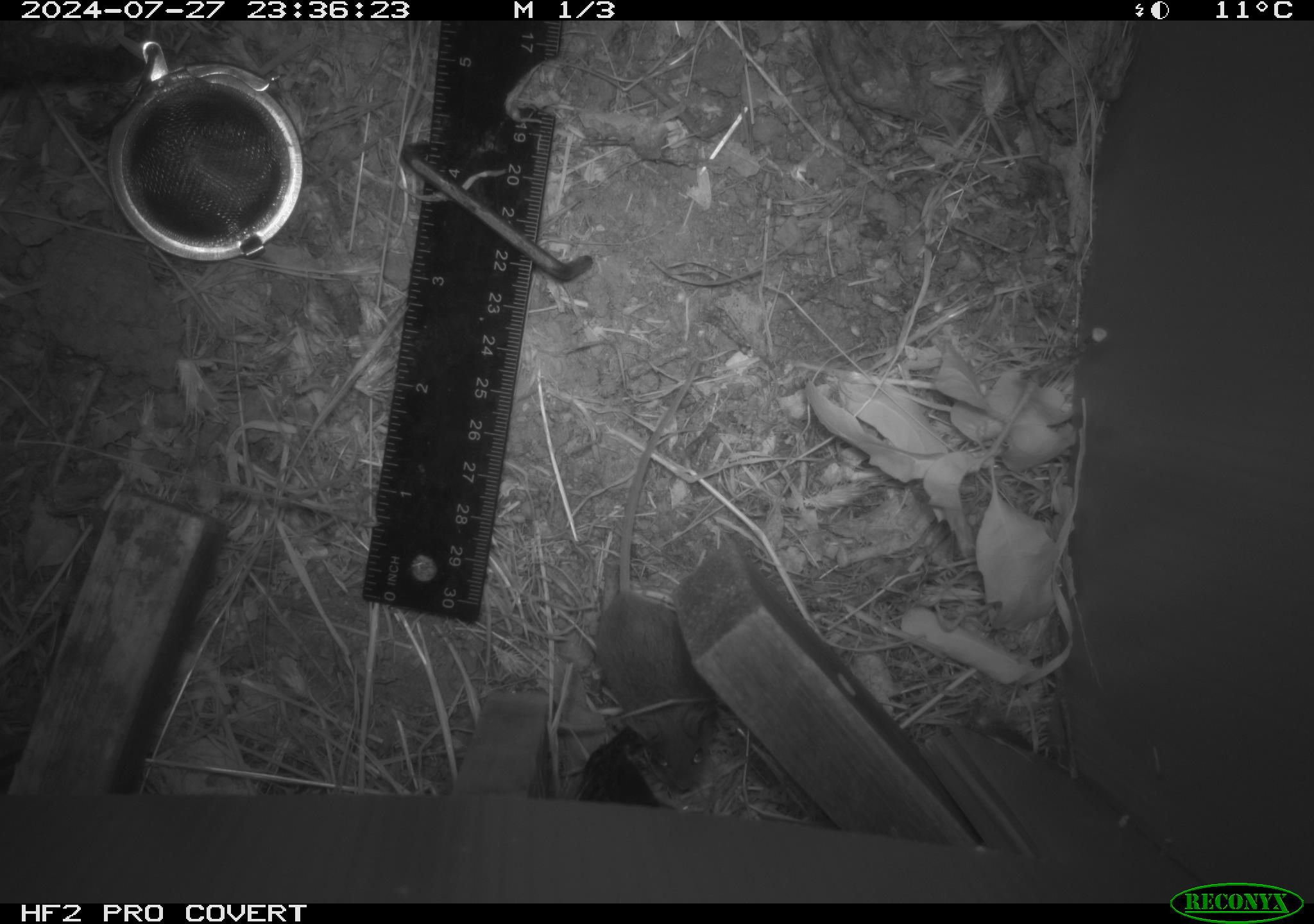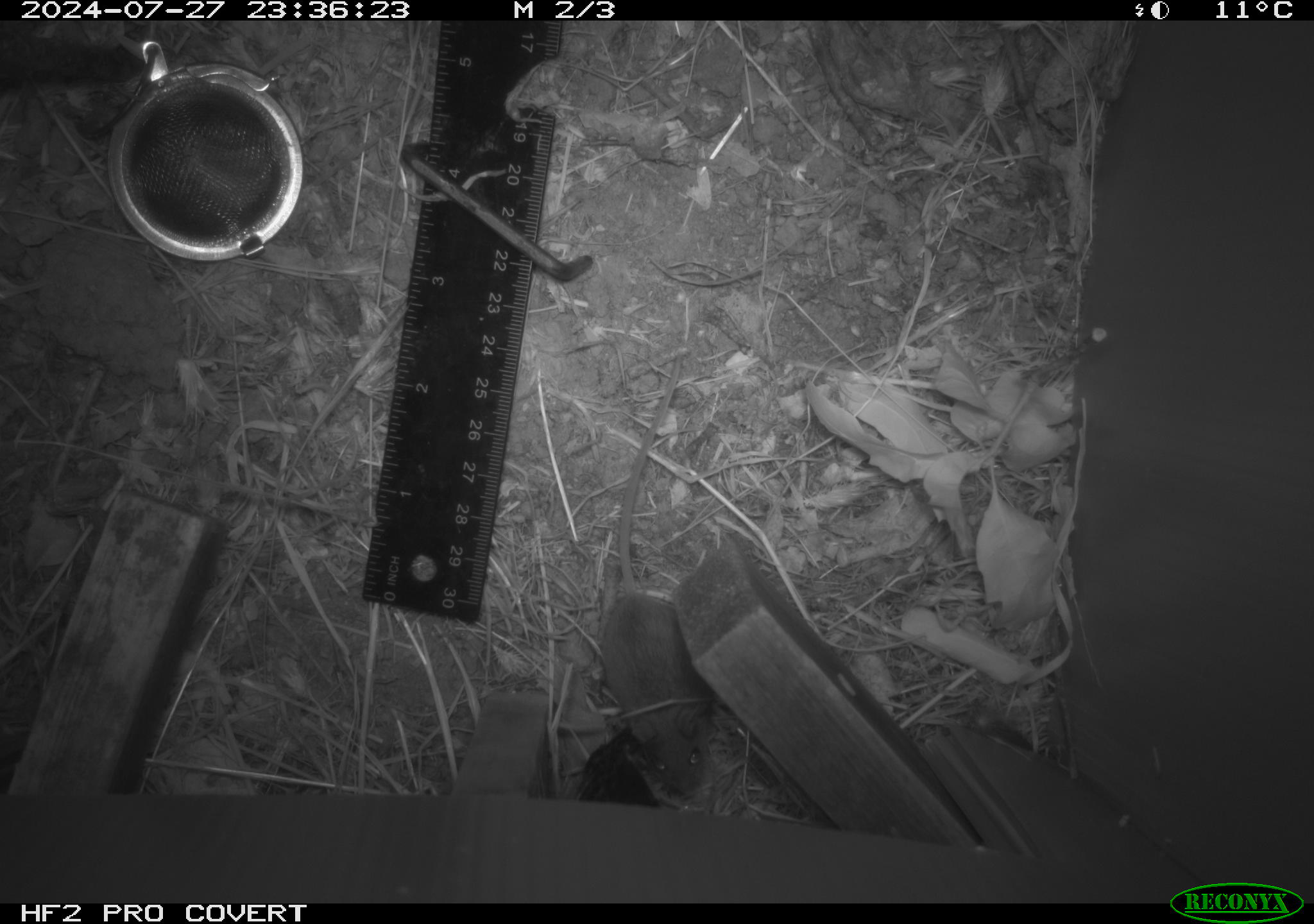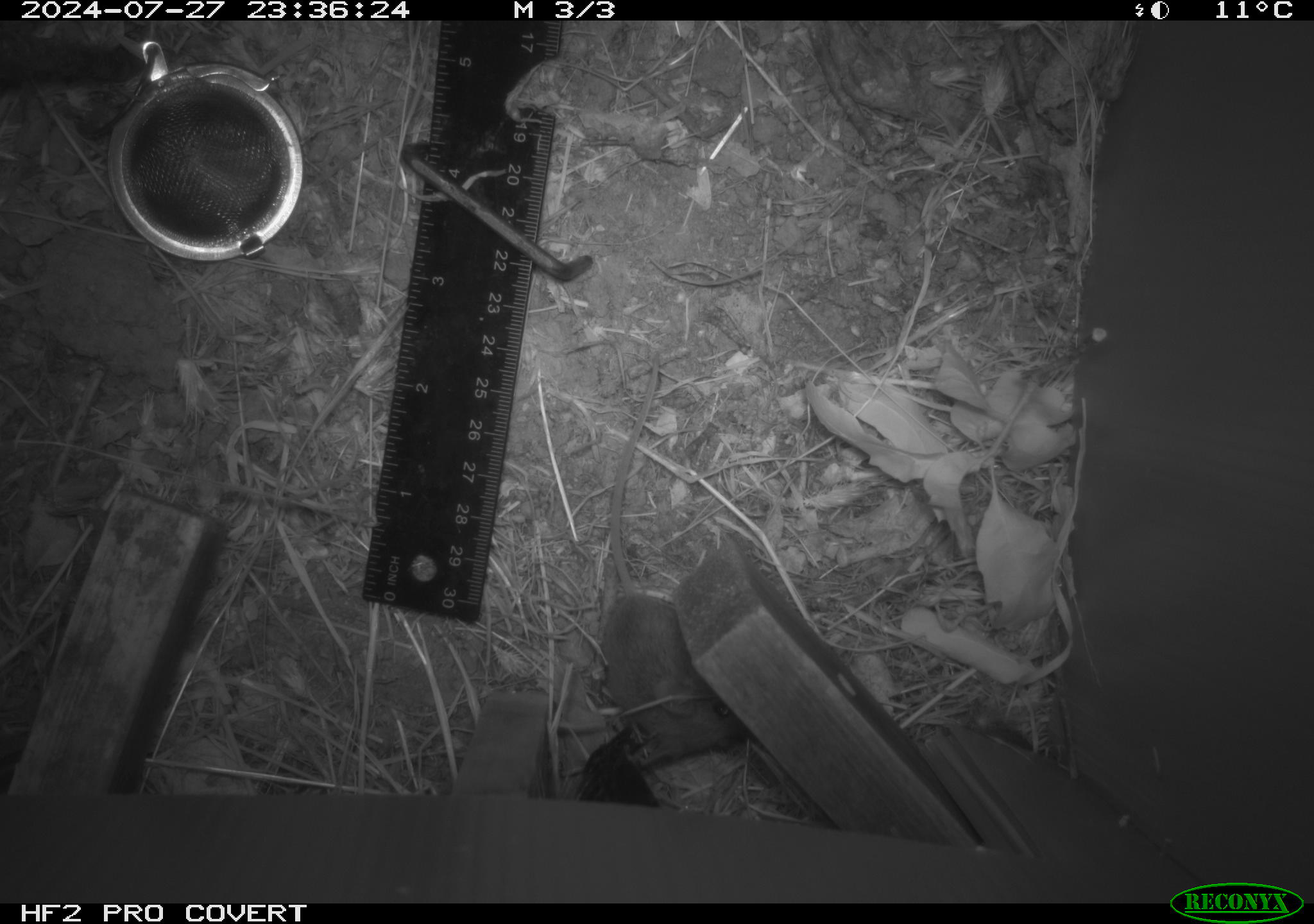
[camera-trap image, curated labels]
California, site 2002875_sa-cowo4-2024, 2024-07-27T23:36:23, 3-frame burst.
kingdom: Animalia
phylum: Chordata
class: Mammalia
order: Rodentia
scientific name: Rodentia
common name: mouse species